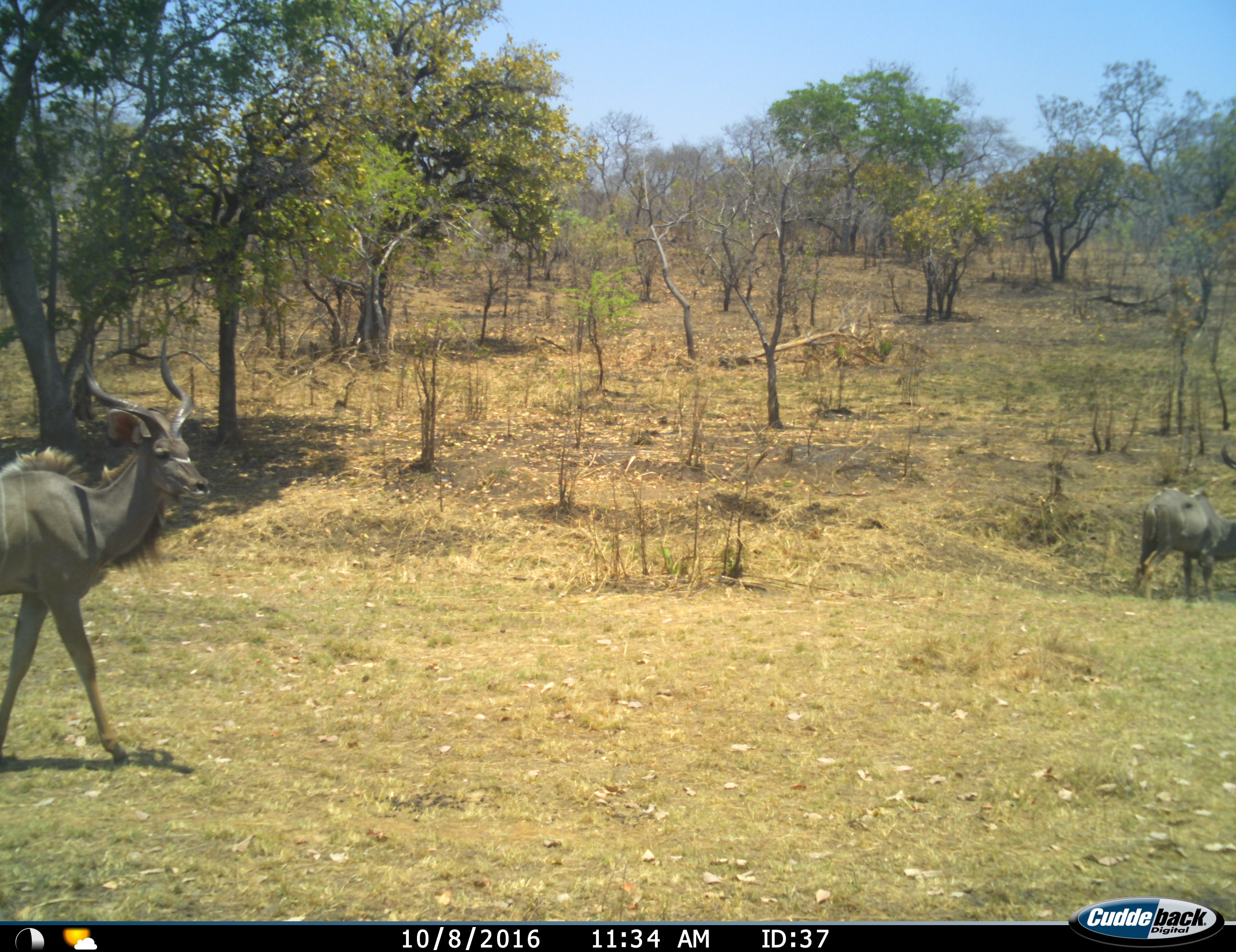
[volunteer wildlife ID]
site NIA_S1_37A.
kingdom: Animalia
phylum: Chordata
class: Mammalia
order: Artiodactyla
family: Bovidae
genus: Tragelaphus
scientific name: Tragelaphus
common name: kudu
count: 2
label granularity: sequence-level